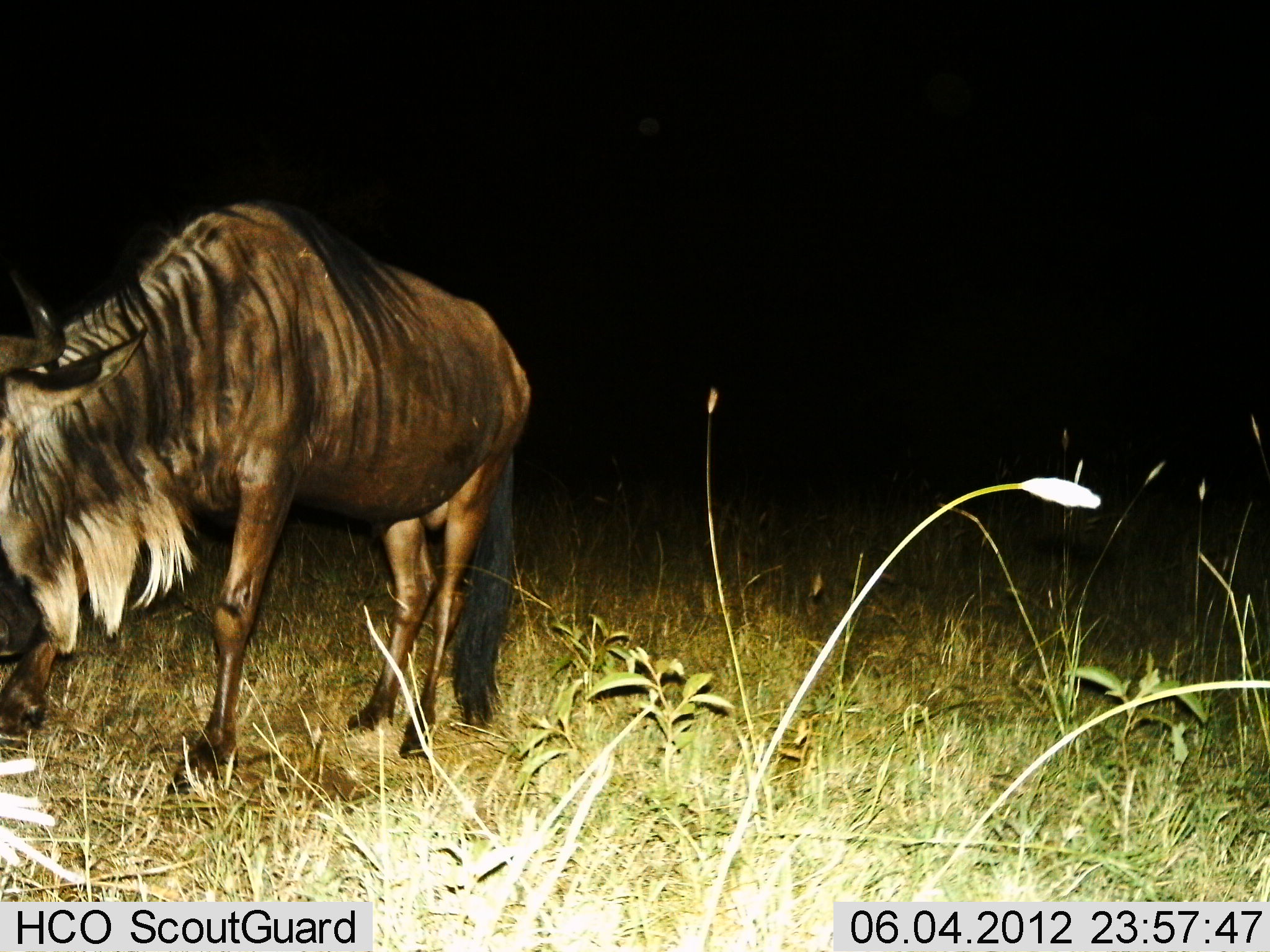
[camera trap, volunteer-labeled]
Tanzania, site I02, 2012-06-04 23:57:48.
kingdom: Animalia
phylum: Chordata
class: Mammalia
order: Artiodactyla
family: Bovidae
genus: Connochaetes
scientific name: Connochaetes taurinus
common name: blue wildebeest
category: wildebeest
Wildebeest (blue wildebeest) (Connochaetes taurinus), count 1. Behavior (volunteer vote fractions): standing 80%, resting 0%, moving 0%, interacting 0%. Young present (vote fraction): 0%. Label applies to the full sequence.